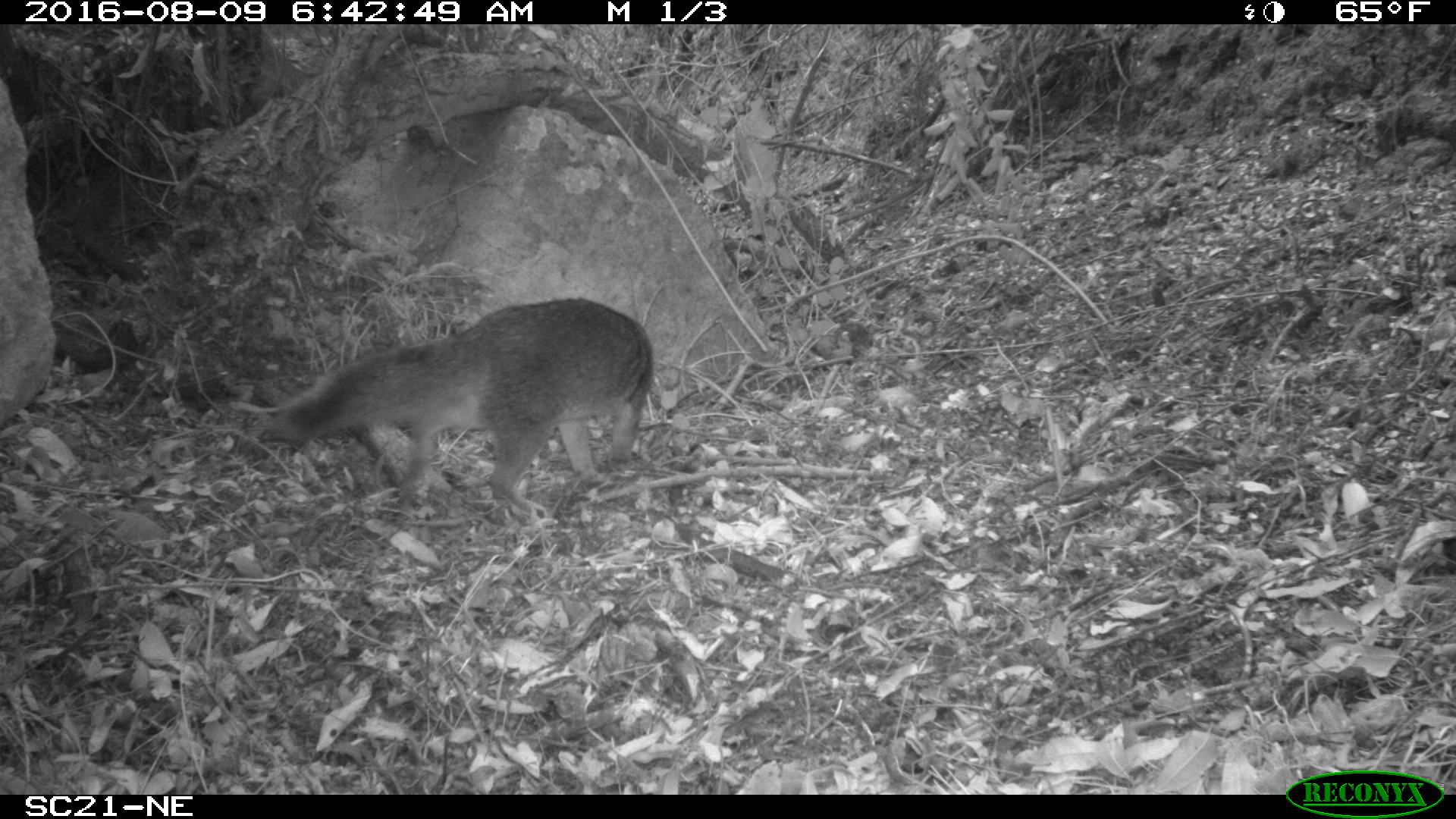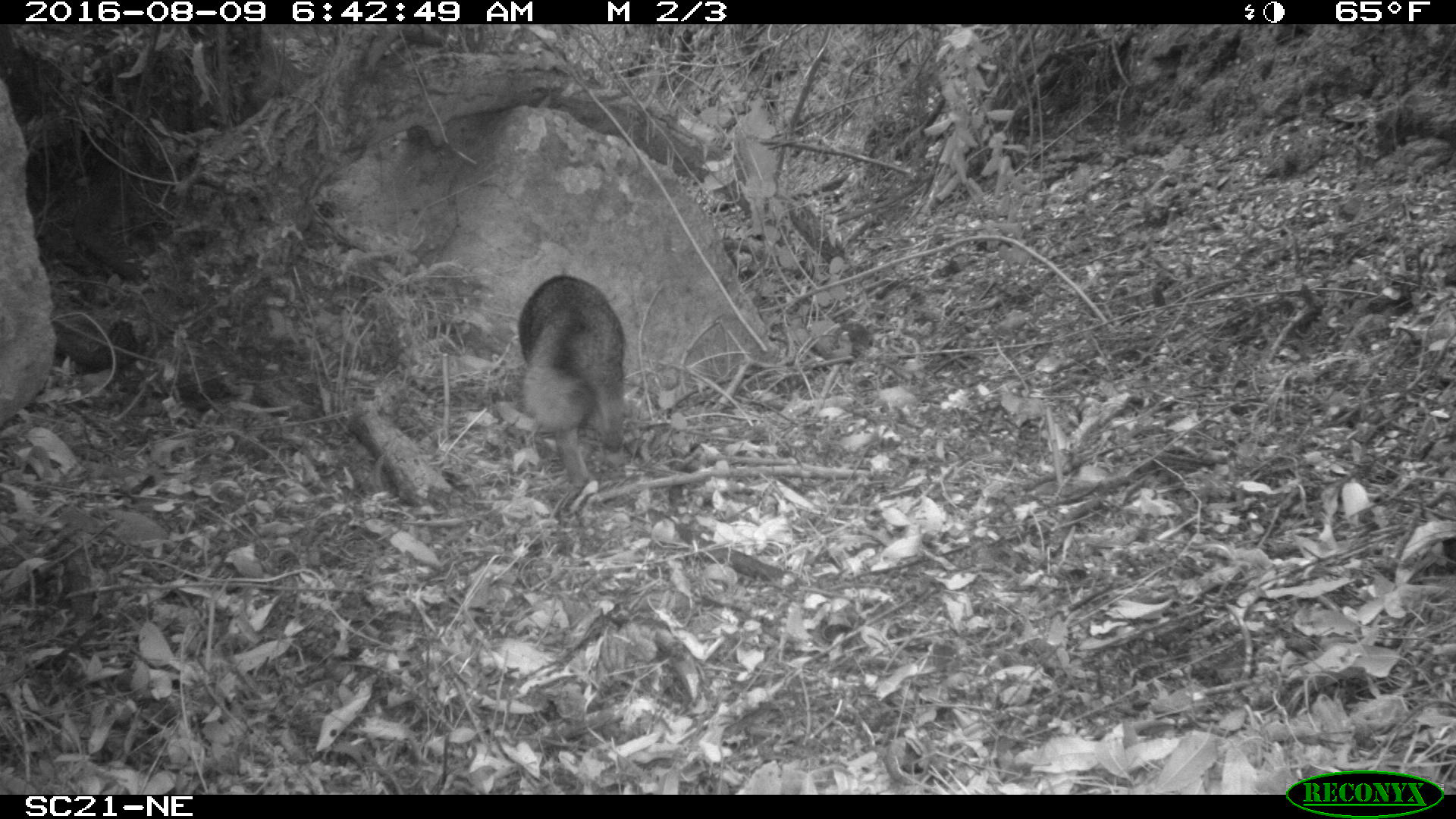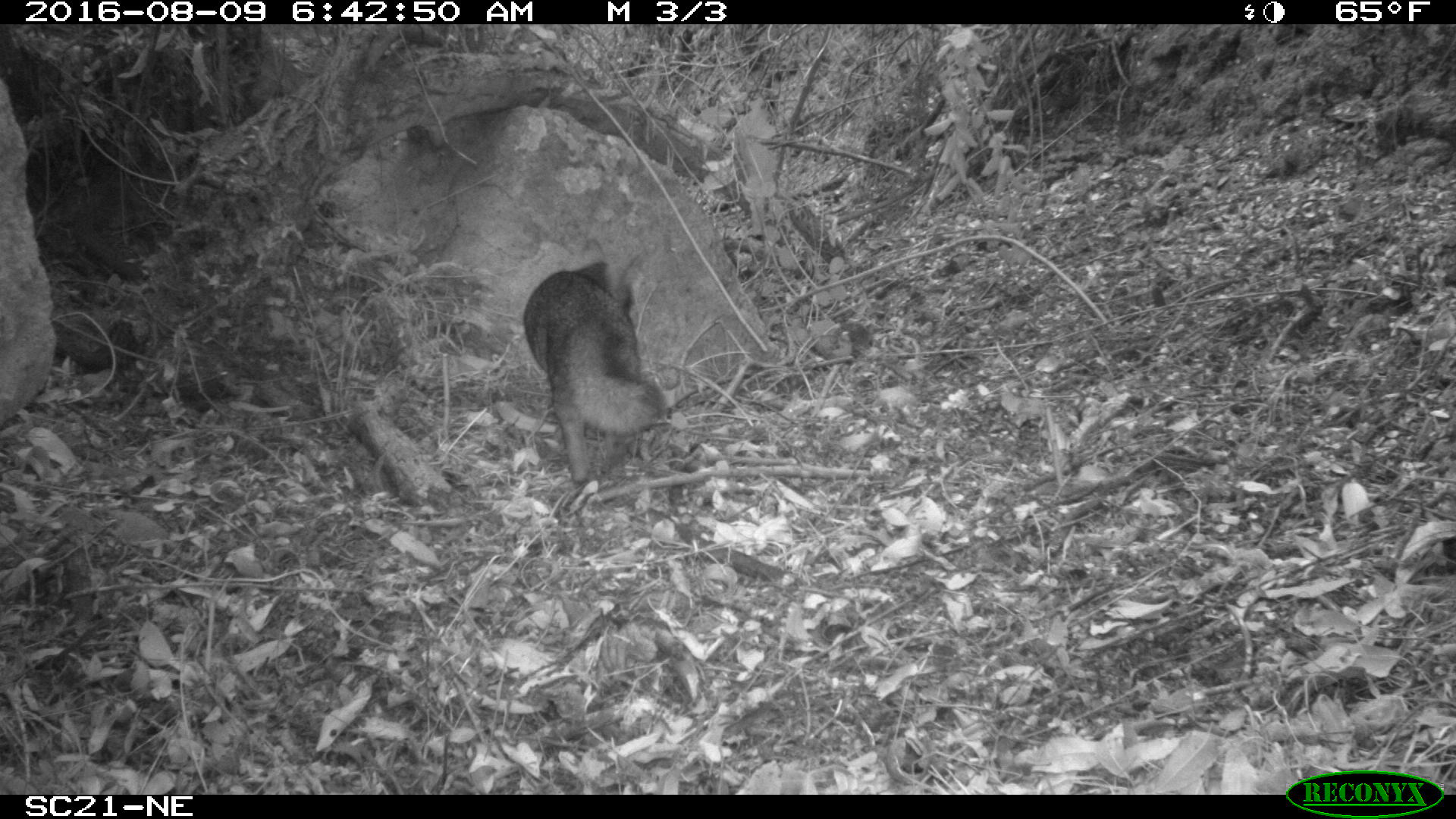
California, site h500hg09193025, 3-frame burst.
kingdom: Animalia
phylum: Chordata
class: Mammalia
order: Carnivora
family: Canidae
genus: Urocyon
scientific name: Urocyon littoralis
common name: island fox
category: fox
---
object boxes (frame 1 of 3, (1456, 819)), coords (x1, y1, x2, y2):
fox: (281, 298, 653, 518)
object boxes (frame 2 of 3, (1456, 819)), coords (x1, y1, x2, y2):
fox: (516, 275, 625, 489)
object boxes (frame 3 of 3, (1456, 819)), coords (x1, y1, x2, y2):
fox: (522, 261, 668, 483)